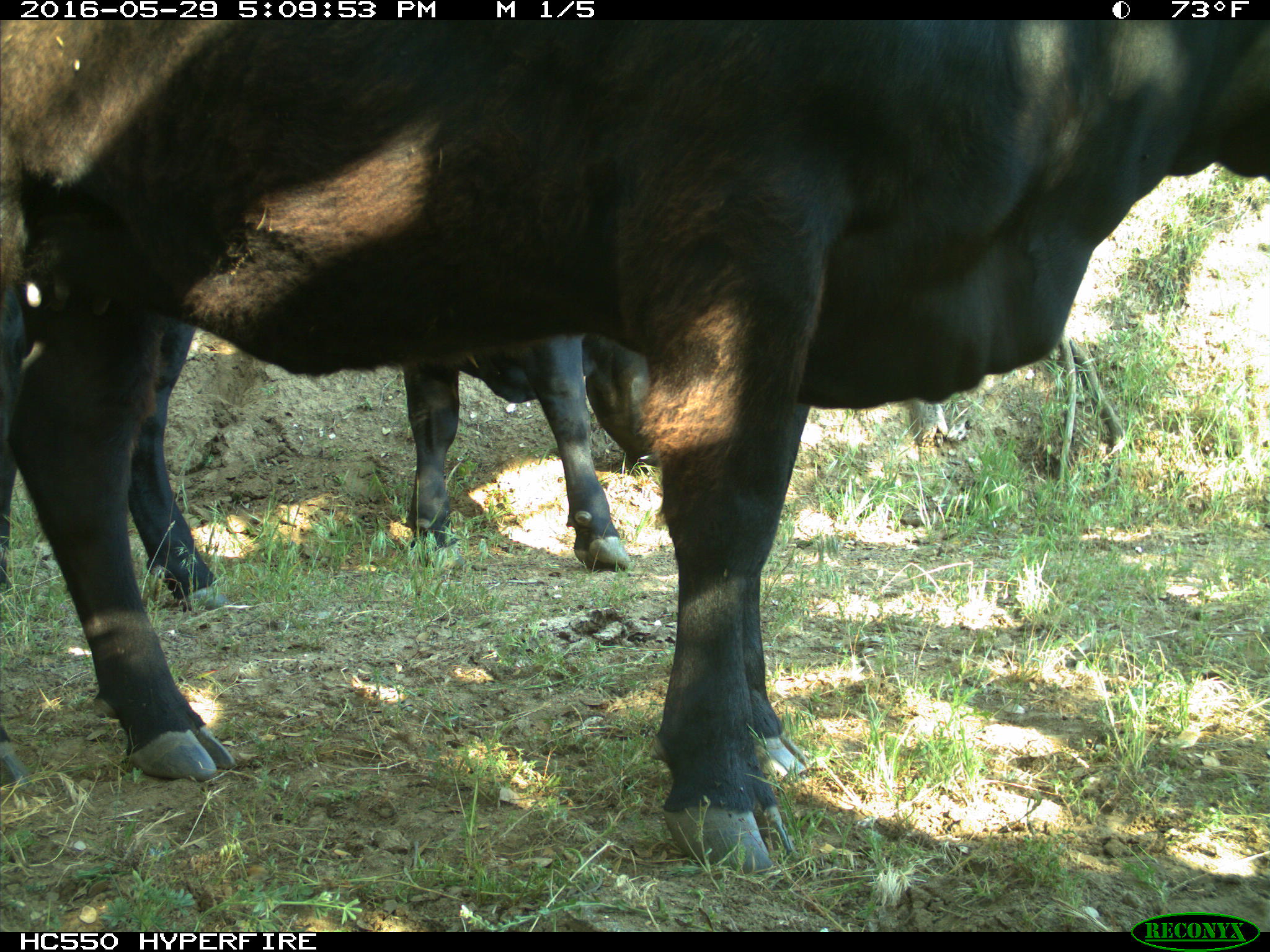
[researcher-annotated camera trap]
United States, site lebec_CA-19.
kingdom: Animalia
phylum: Chordata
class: Mammalia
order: Artiodactyla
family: Bovidae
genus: Bos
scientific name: Bos taurus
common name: domestic cow